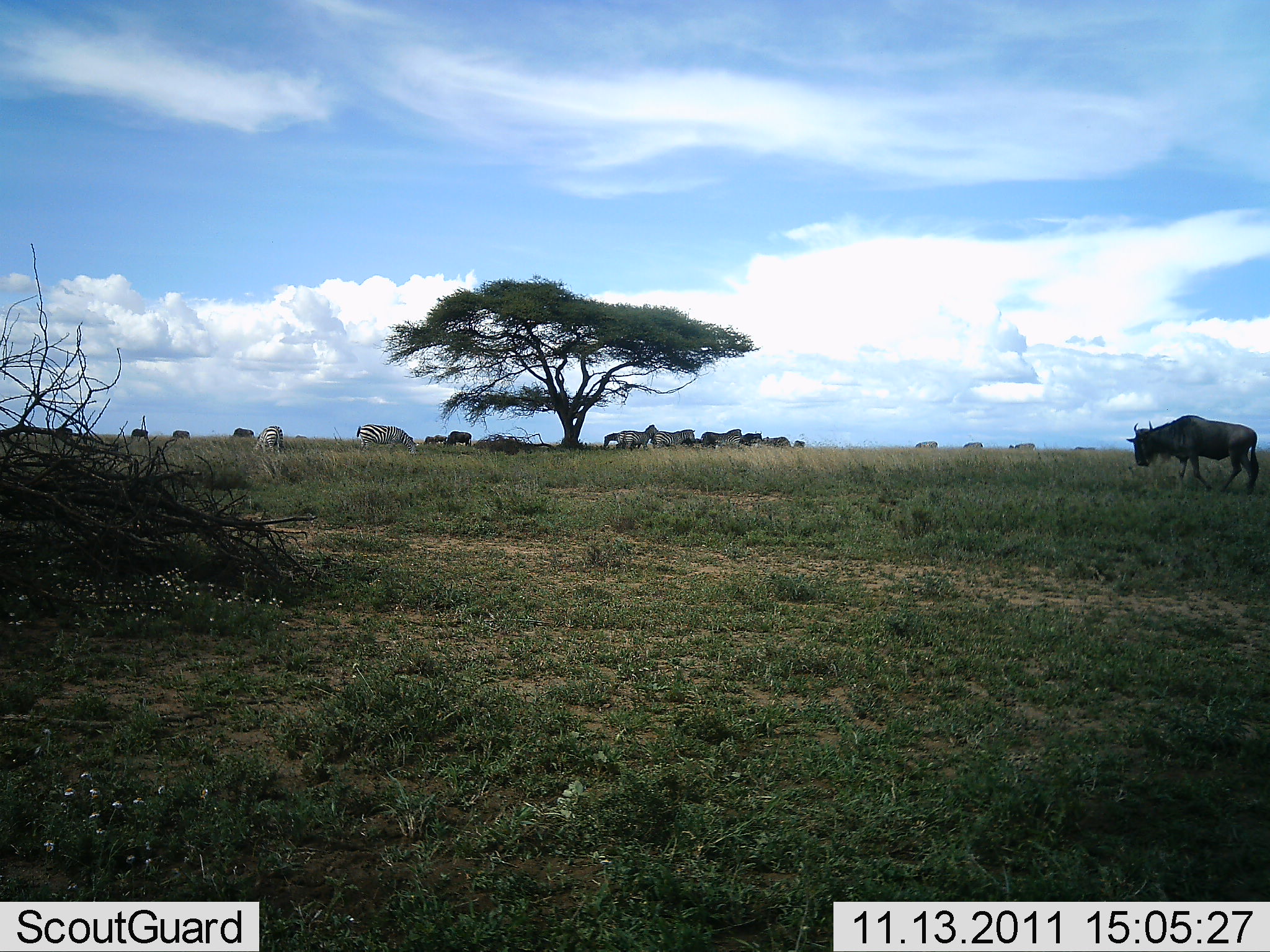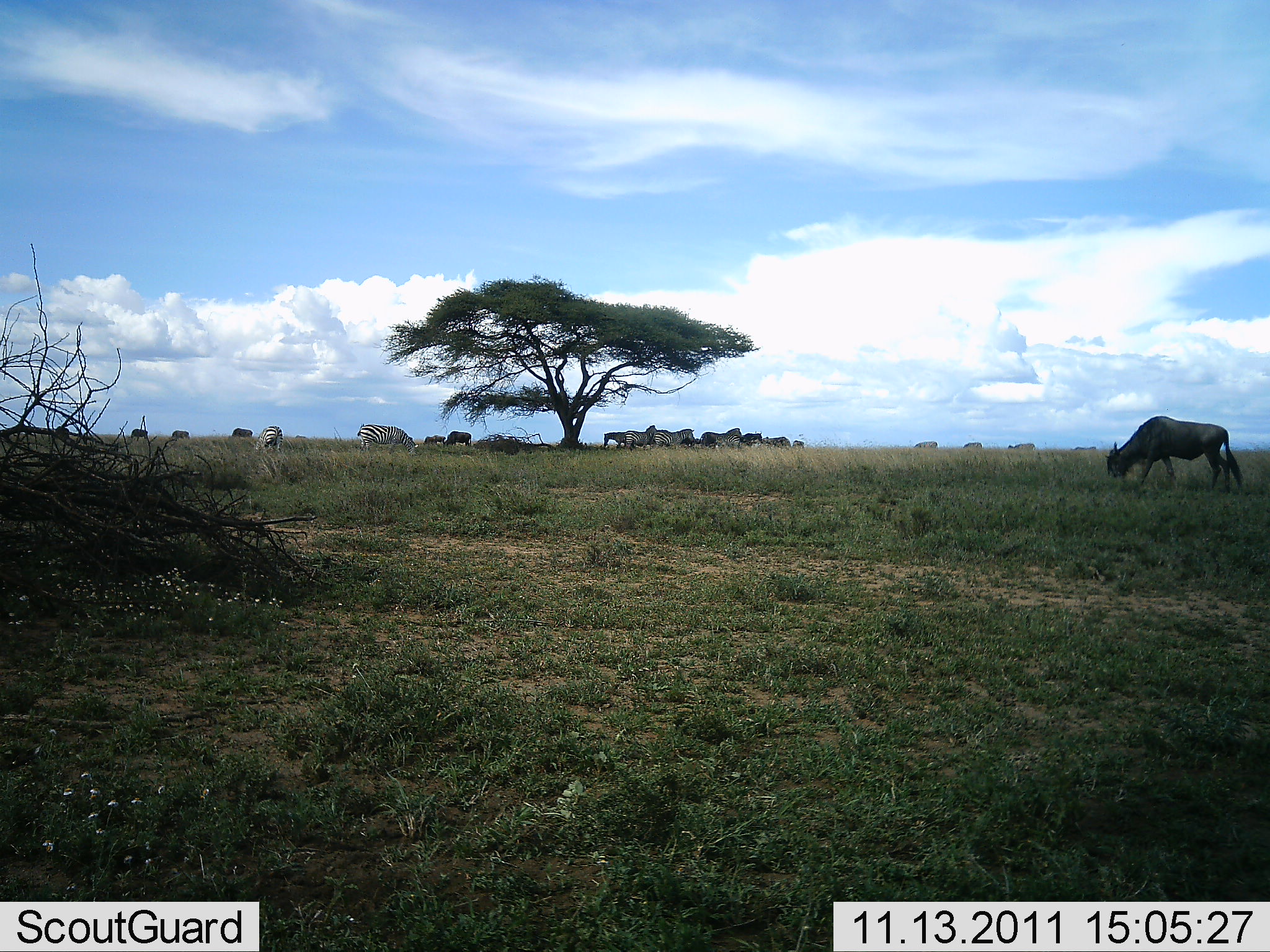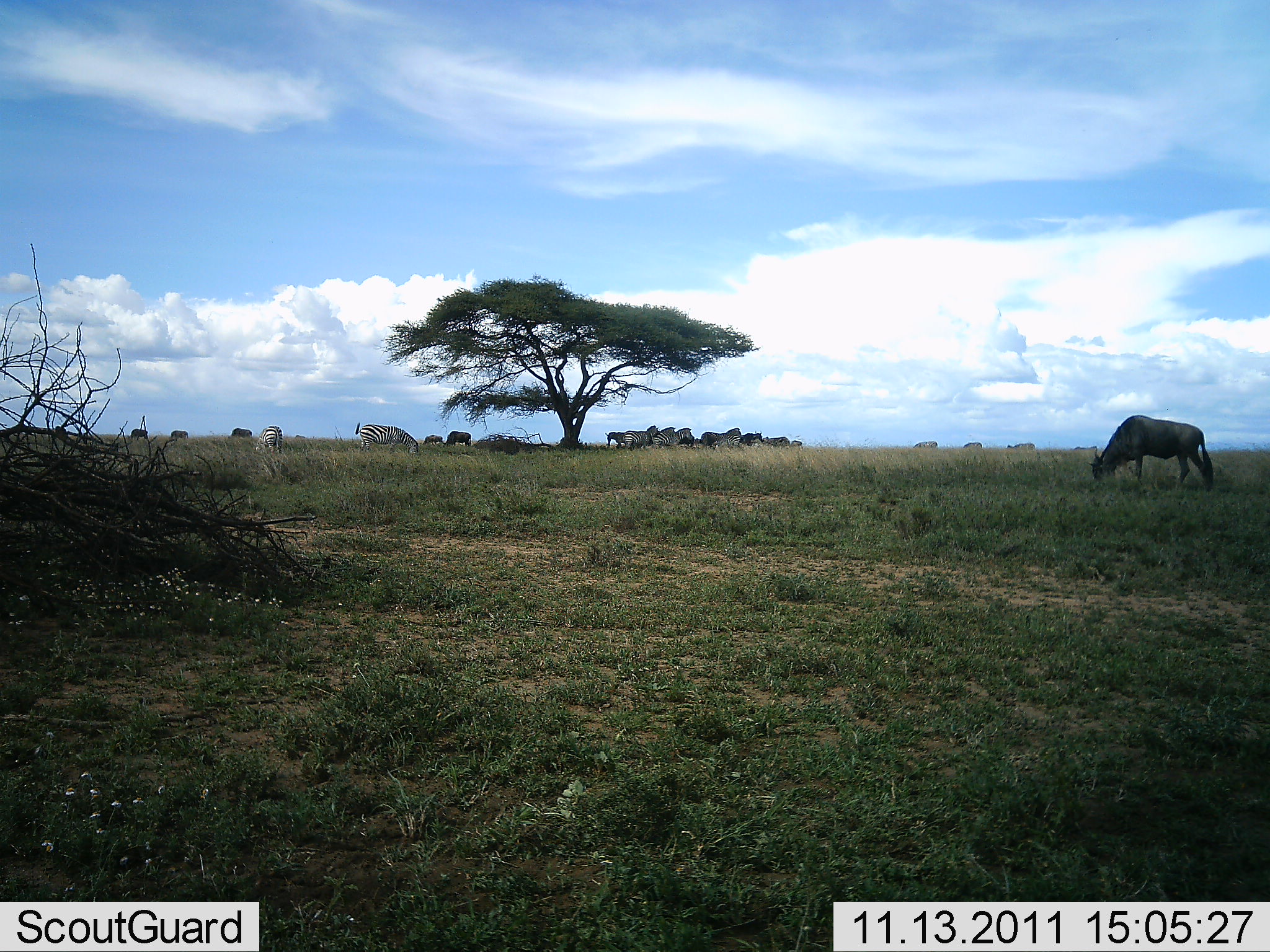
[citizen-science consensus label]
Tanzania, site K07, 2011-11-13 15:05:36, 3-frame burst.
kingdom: Animalia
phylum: Chordata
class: Mammalia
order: Artiodactyla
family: Bovidae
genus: Connochaetes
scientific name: Connochaetes taurinus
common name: blue wildebeest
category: wildebeest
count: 1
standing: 19%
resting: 6%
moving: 19%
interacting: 0%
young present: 0%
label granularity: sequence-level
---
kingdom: Animalia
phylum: Chordata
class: Mammalia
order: Perissodactyla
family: Equidae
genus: Equus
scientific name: Equus quagga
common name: plains zebra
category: zebra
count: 11-50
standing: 57%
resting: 0%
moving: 7%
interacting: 7%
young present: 0%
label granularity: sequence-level